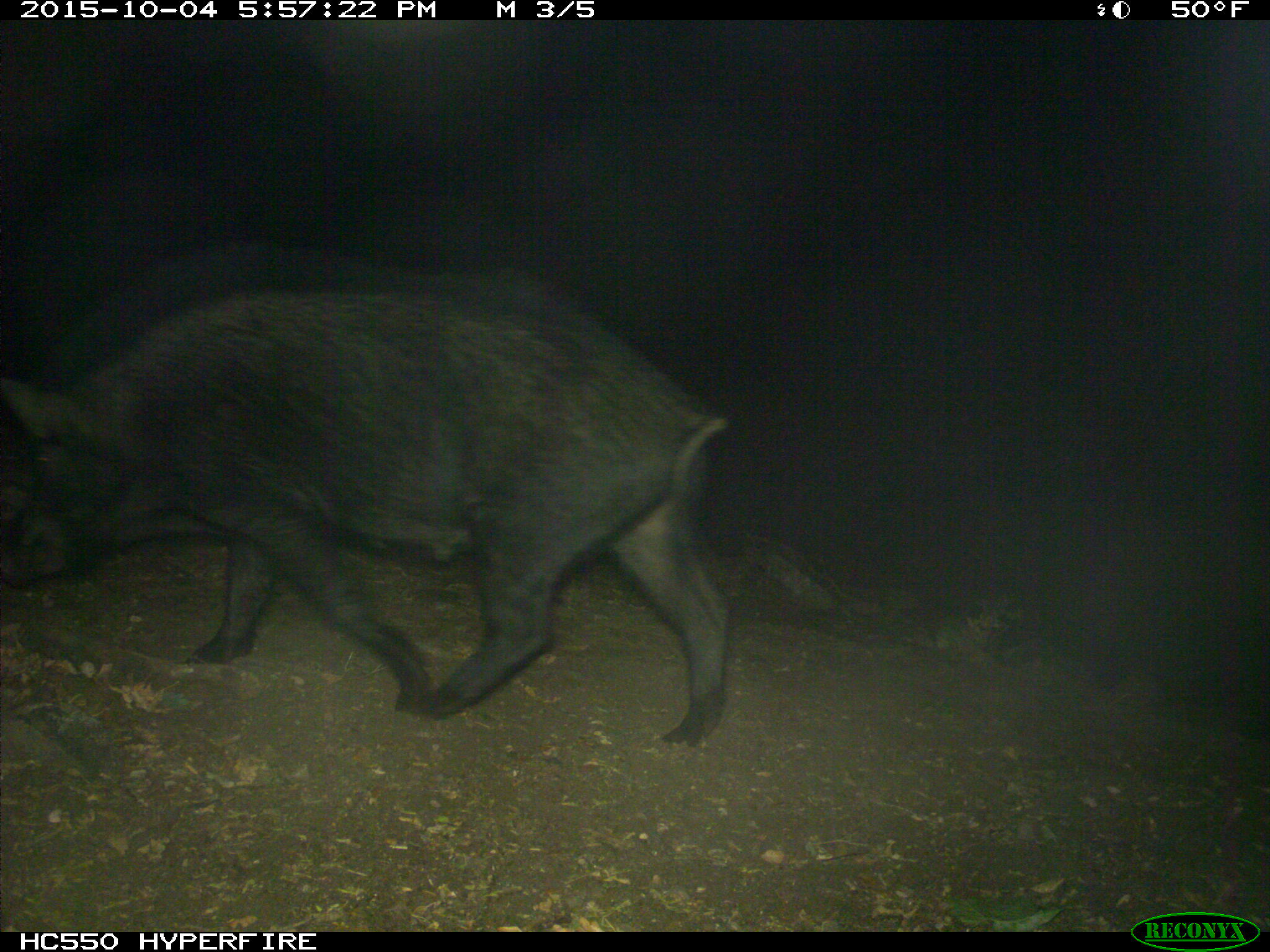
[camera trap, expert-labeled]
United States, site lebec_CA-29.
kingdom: Animalia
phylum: Chordata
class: Mammalia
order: Artiodactyla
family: Suidae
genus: Sus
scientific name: Sus scrofa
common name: wild boar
Sus scrofa (wild boar).